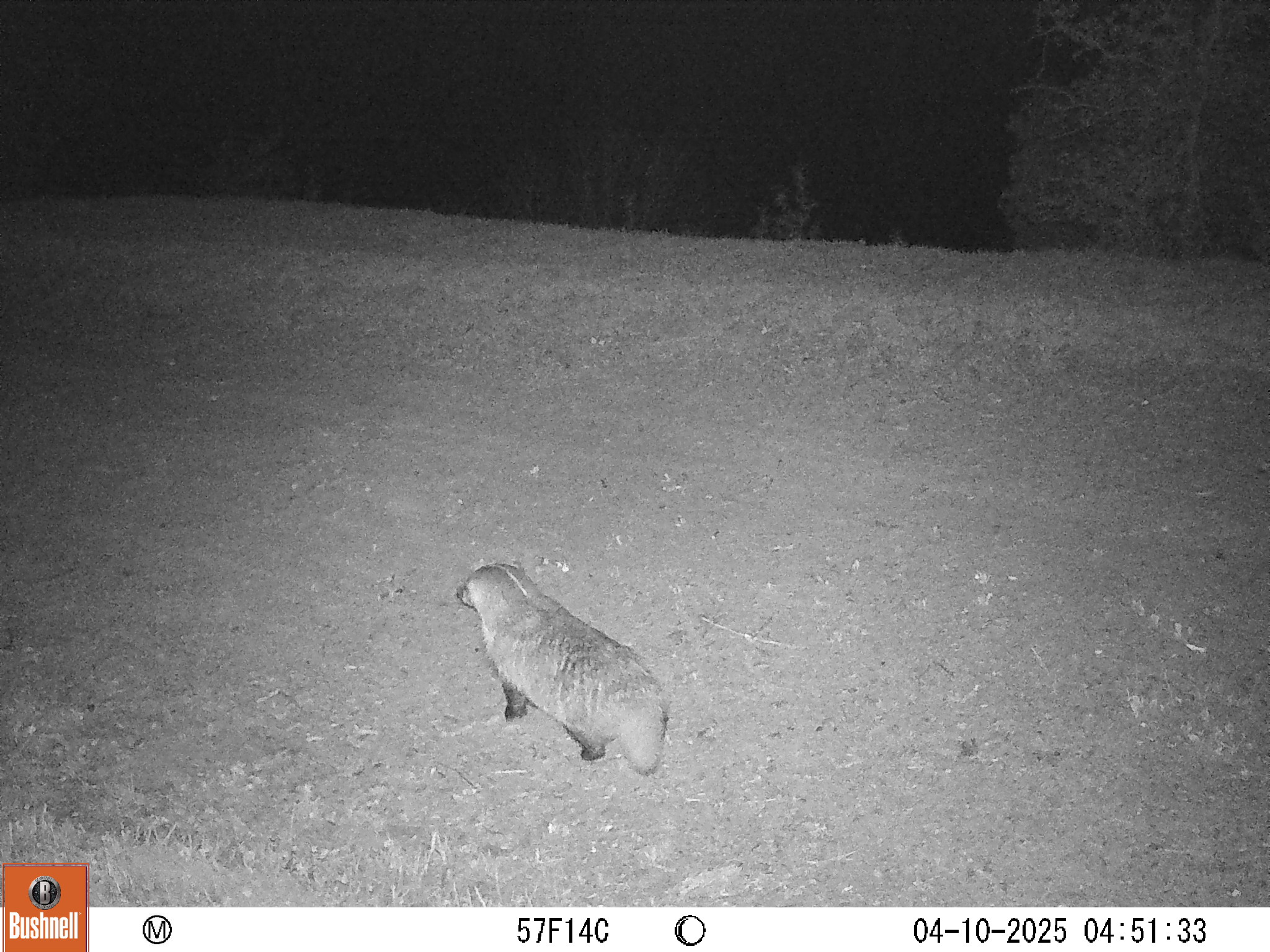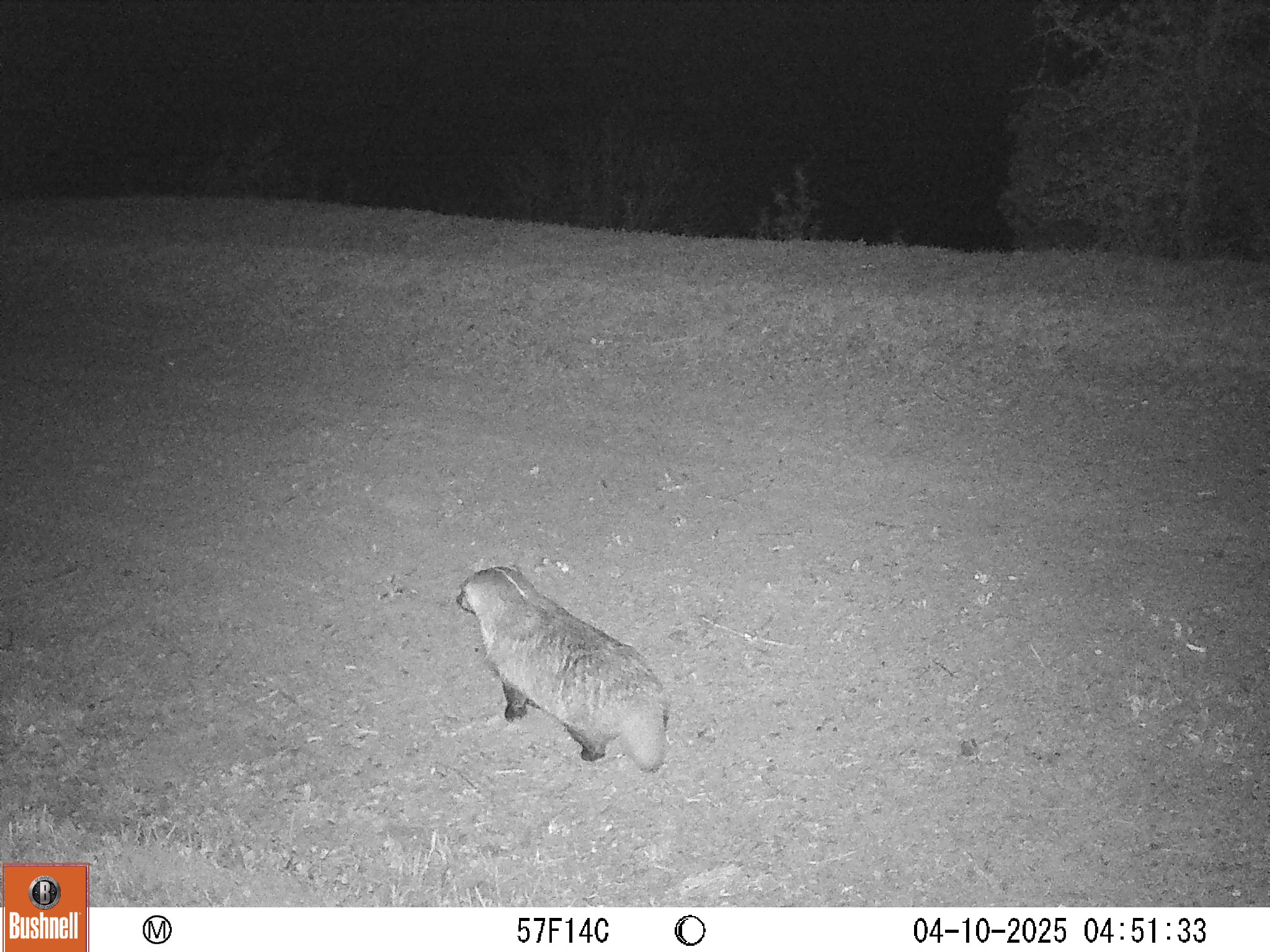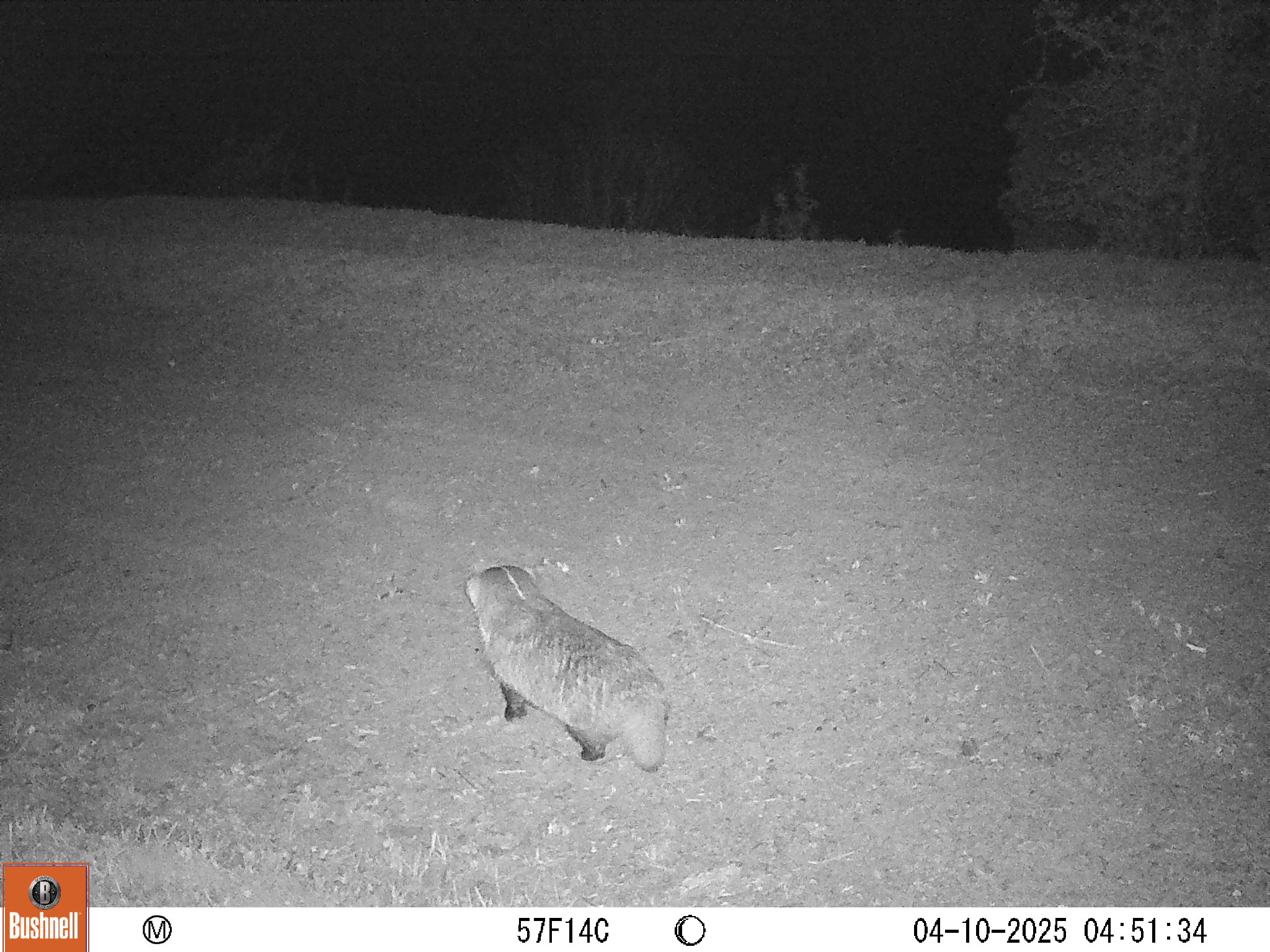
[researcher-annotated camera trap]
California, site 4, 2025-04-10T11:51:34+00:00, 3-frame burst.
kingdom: Animalia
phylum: Chordata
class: Mammalia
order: Carnivora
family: Mustelidae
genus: Taxidea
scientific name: Taxidea taxus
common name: american badger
American badger (Taxidea taxus).